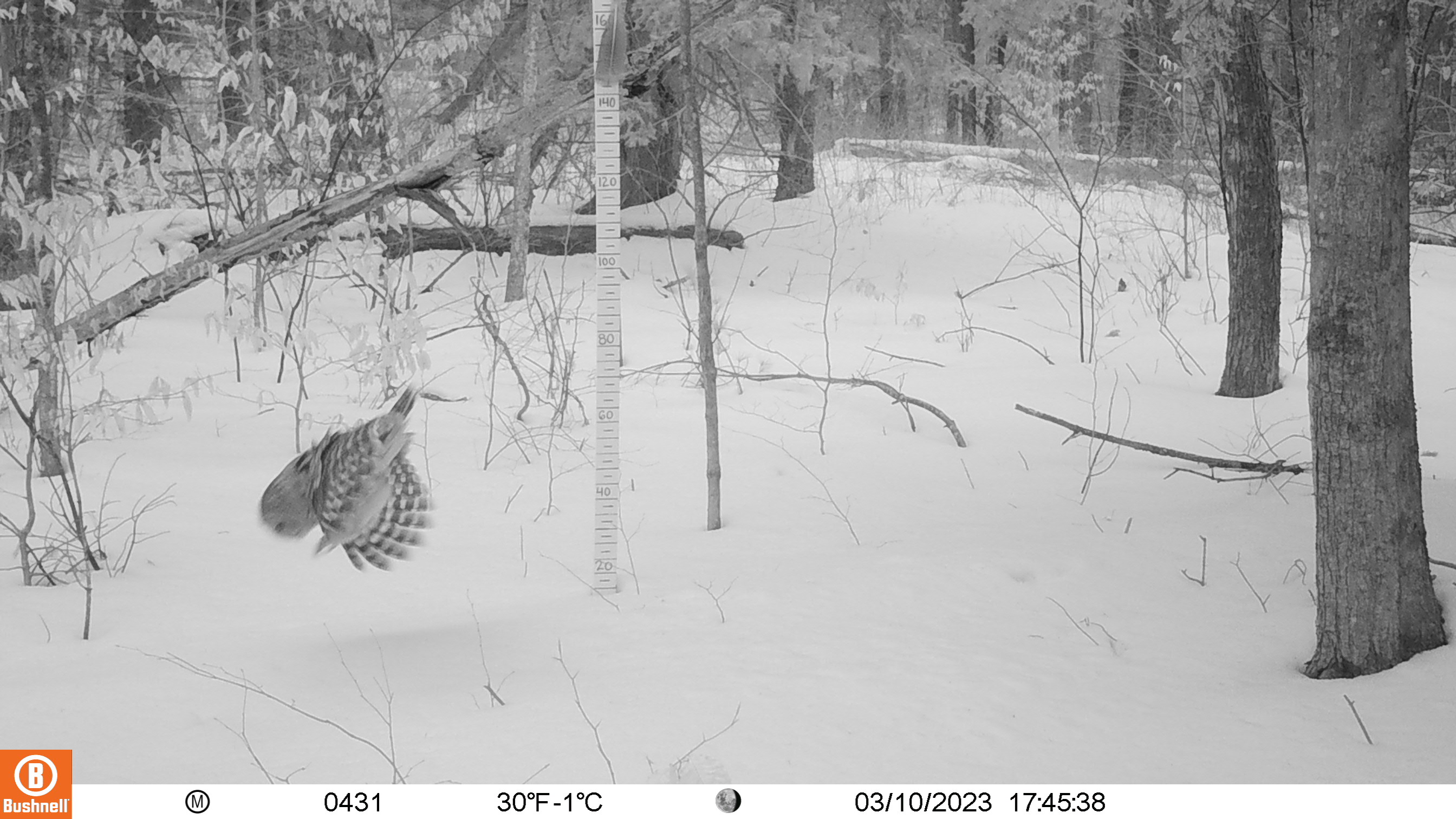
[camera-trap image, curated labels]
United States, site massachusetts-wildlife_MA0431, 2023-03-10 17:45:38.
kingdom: Animalia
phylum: Chordata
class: Aves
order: Strigiformes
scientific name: Strigiformes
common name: owl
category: owl sp.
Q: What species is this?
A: Owl sp. (owl) (Strigiformes).